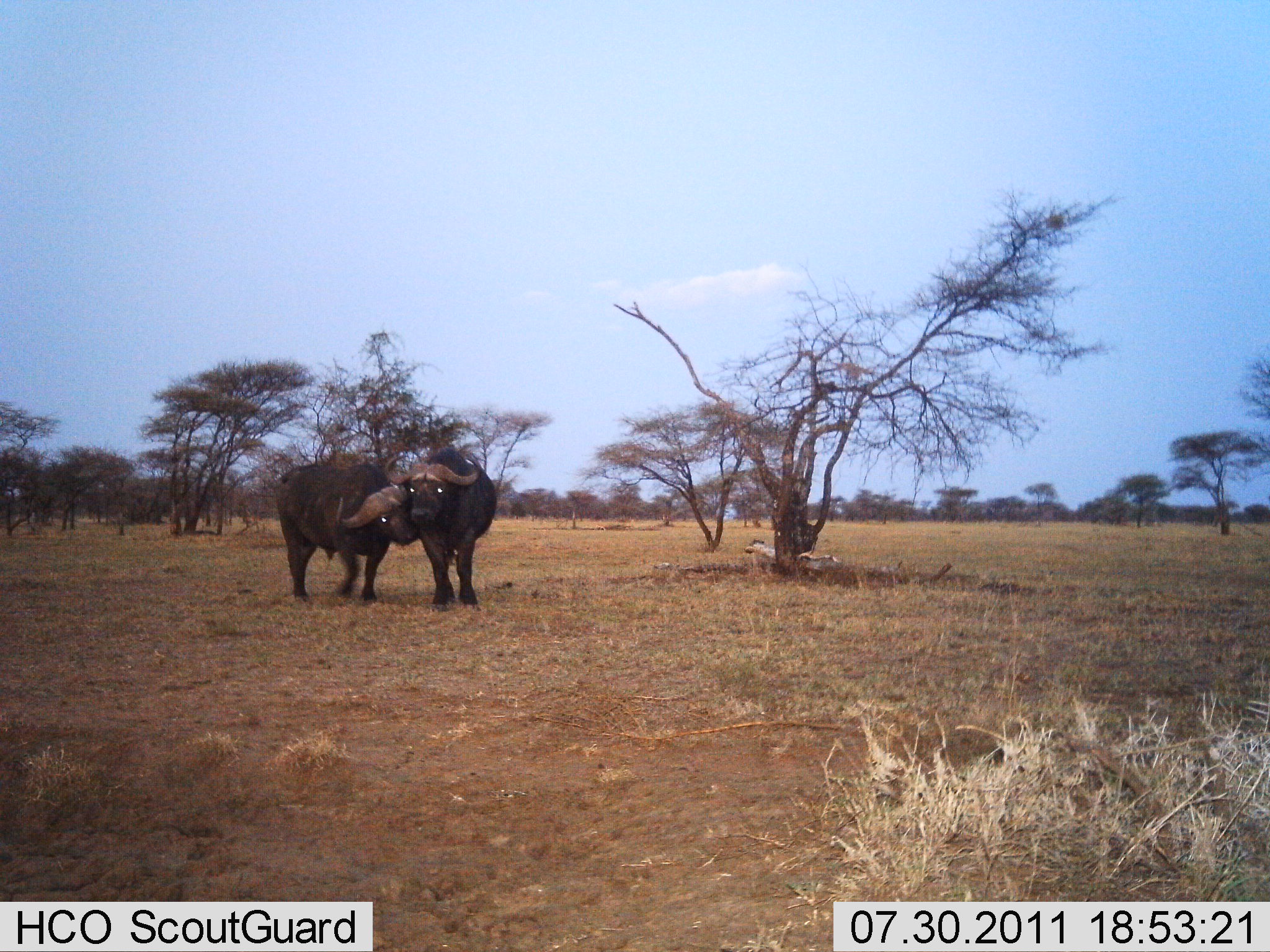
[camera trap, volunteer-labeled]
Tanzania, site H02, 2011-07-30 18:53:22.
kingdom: Animalia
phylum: Chordata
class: Mammalia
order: Artiodactyla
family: Bovidae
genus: Syncerus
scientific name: Syncerus caffer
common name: cape buffalo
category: buffalo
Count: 2.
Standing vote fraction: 44%.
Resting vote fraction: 0%.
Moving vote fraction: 0%.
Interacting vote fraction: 89%.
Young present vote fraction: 0%.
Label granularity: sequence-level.